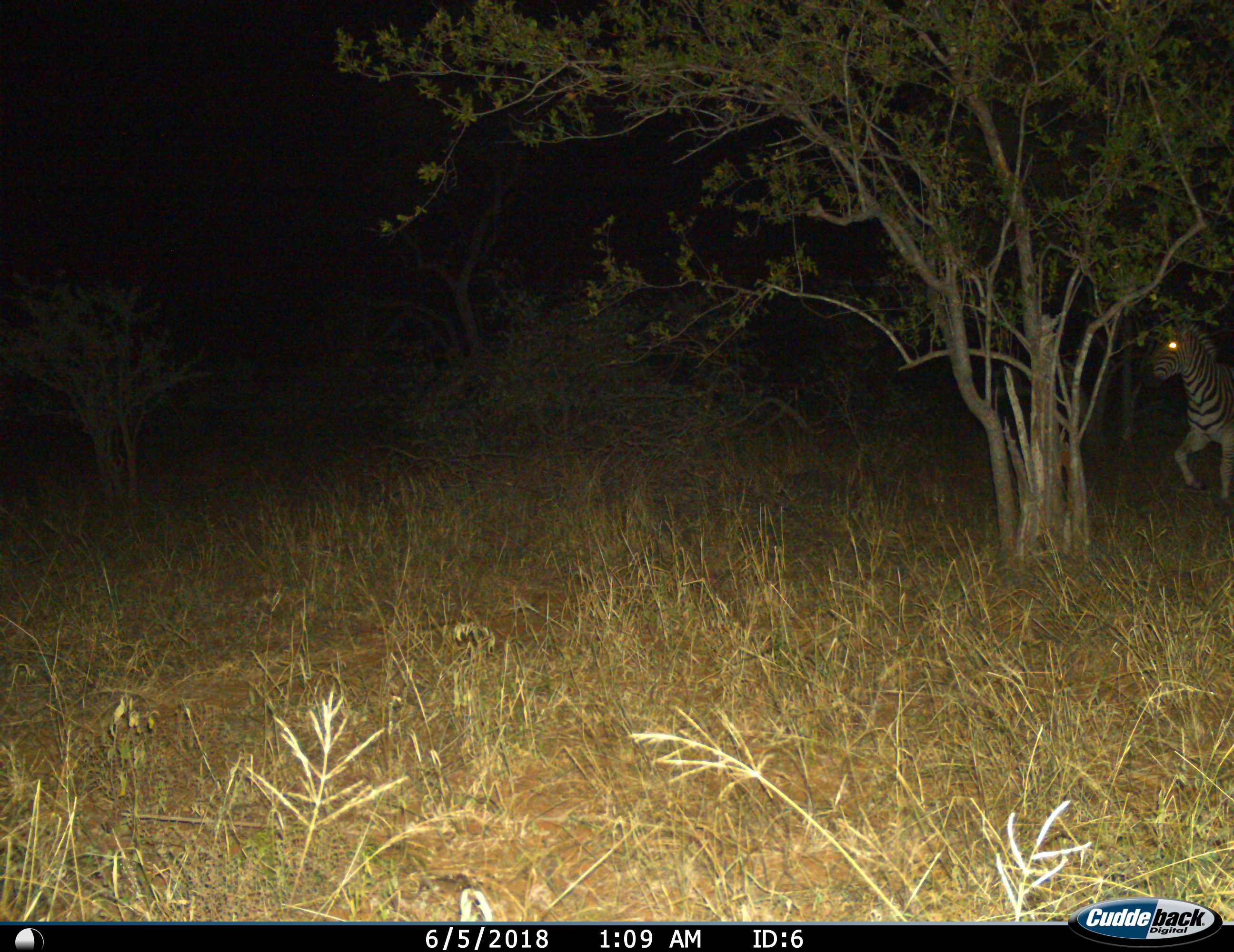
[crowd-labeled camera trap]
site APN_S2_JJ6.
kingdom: Animalia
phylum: Chordata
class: Mammalia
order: Perissodactyla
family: Equidae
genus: Equus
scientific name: Equus quagga burchellii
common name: burchell's zebra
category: zebraburchells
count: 1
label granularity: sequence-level